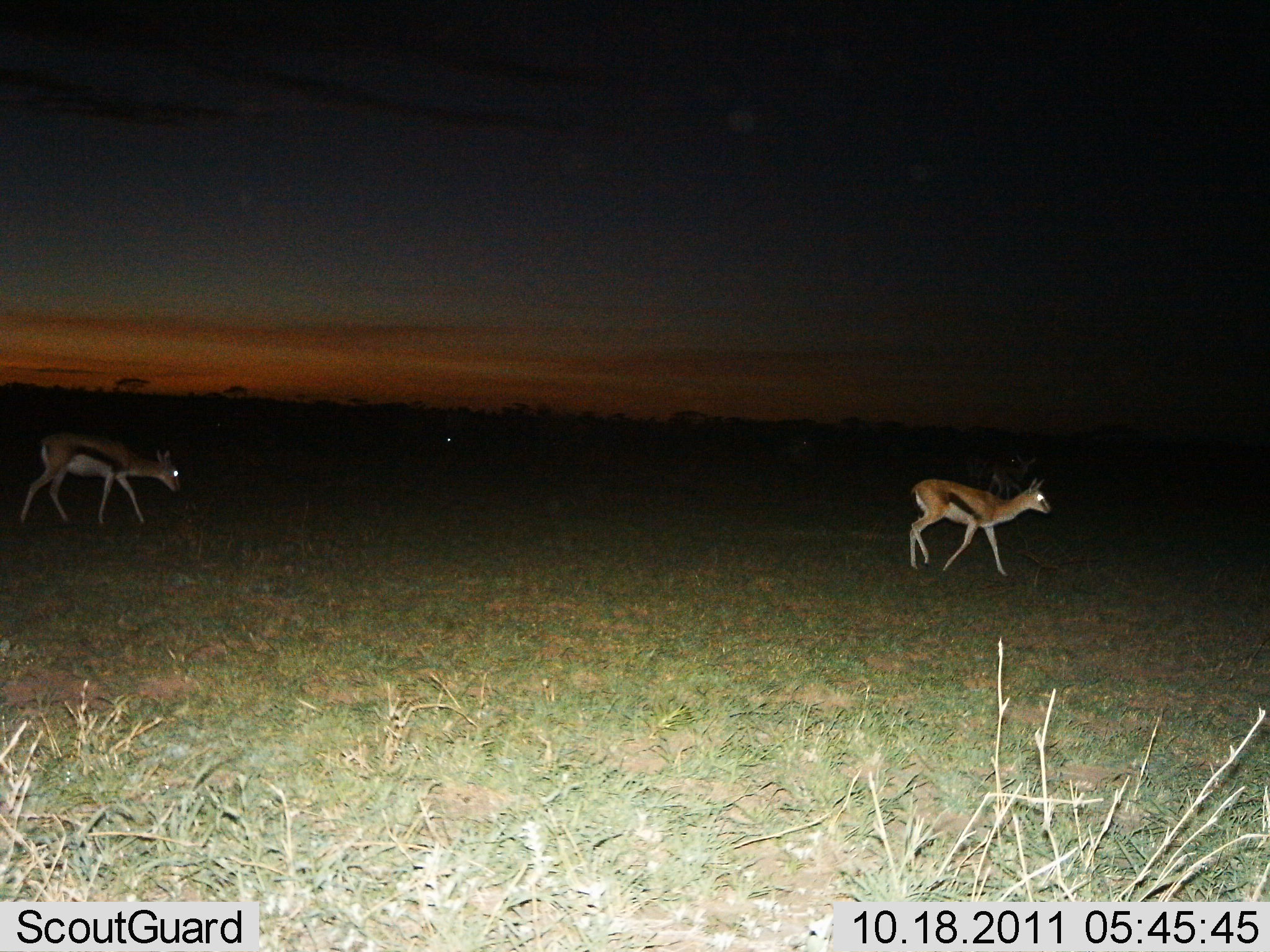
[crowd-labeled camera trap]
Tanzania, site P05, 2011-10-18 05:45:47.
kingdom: Animalia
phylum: Chordata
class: Mammalia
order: Artiodactyla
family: Bovidae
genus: Eudorcas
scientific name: Eudorcas thomsonii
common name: thomson's gazelle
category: gazellethomsons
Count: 2.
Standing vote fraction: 7%.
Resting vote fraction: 0%.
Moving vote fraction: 93%.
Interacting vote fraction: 0%.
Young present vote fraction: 0%.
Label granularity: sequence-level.